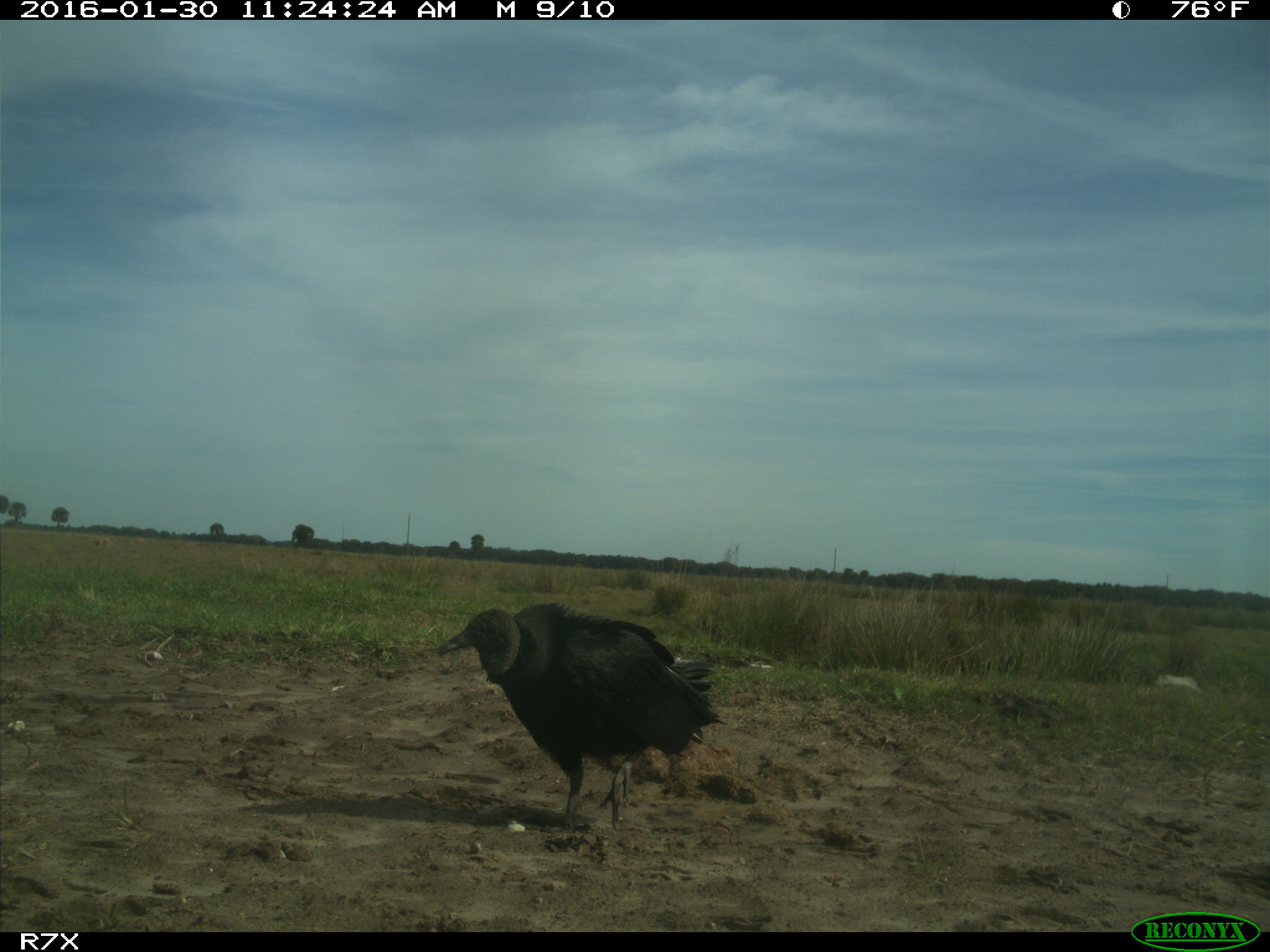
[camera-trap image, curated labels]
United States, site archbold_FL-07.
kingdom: Animalia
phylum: Chordata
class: Aves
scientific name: Aves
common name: birds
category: unidentified bird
Unidentified bird (birds) (Aves).